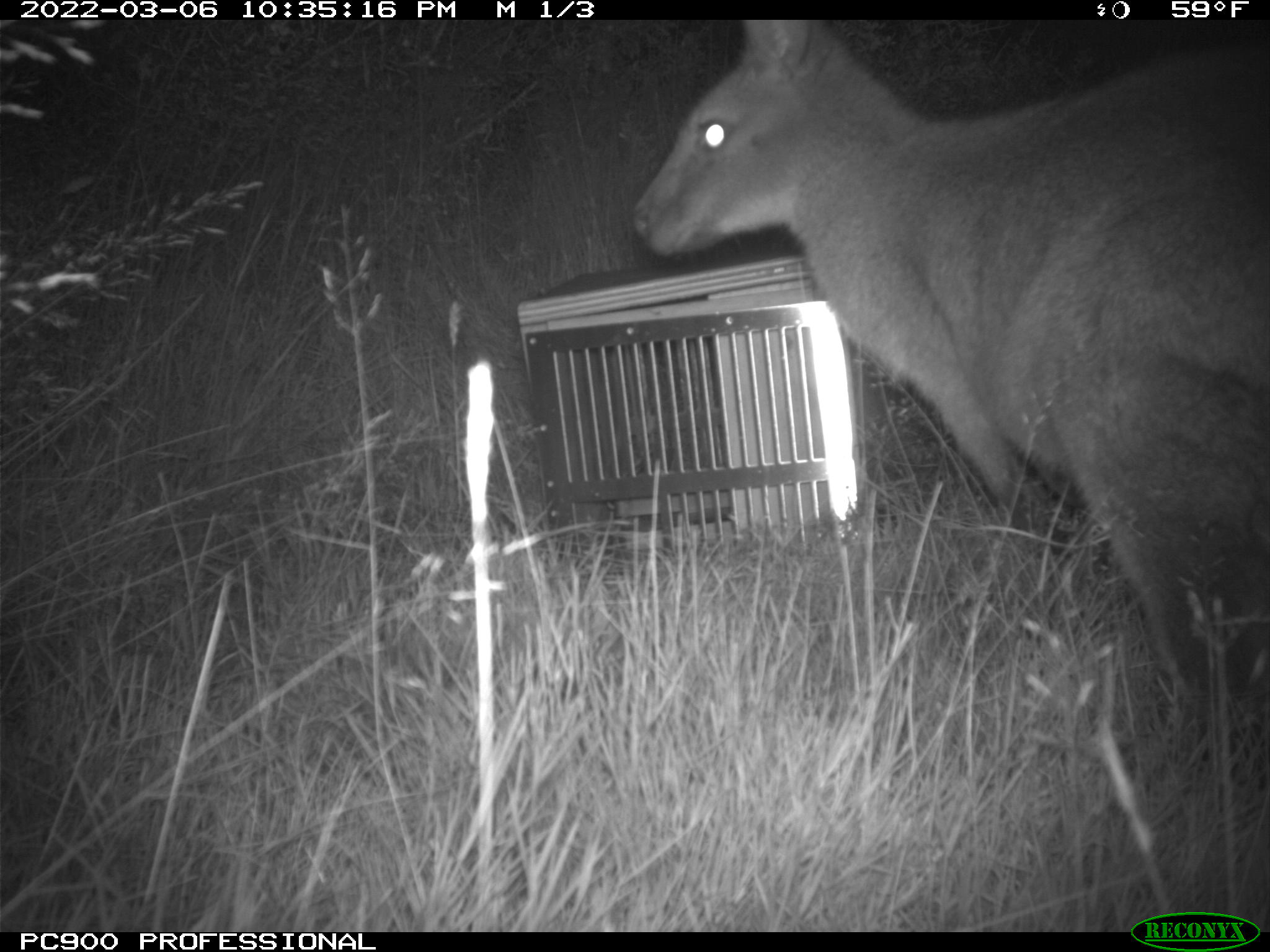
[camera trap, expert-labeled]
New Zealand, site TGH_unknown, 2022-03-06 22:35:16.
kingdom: Animalia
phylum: Chordata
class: Mammalia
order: Diprotodontia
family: Macropodidae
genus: Notamacropus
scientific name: Notamacropus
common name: wallaby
Wallaby (Notamacropus).